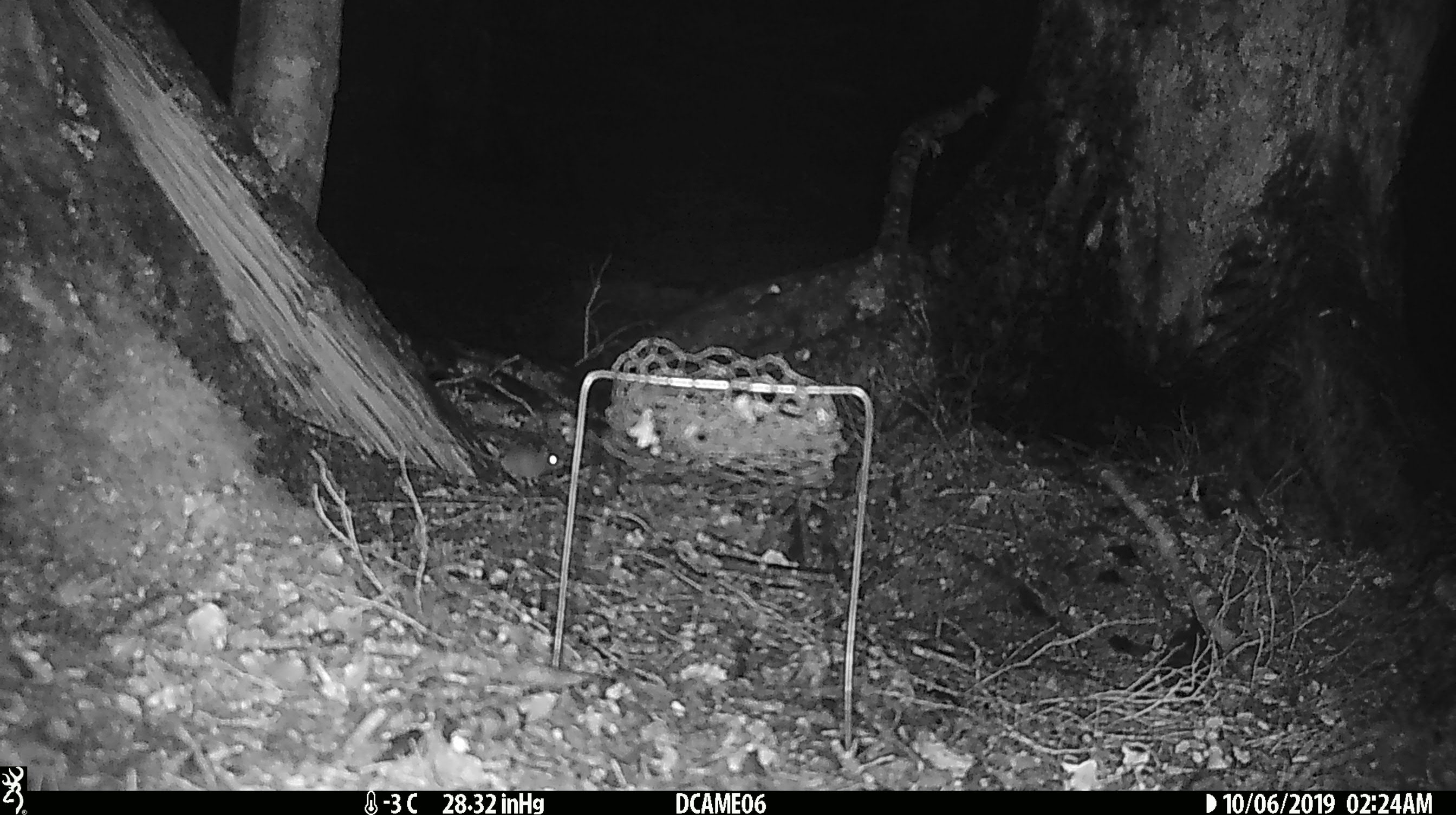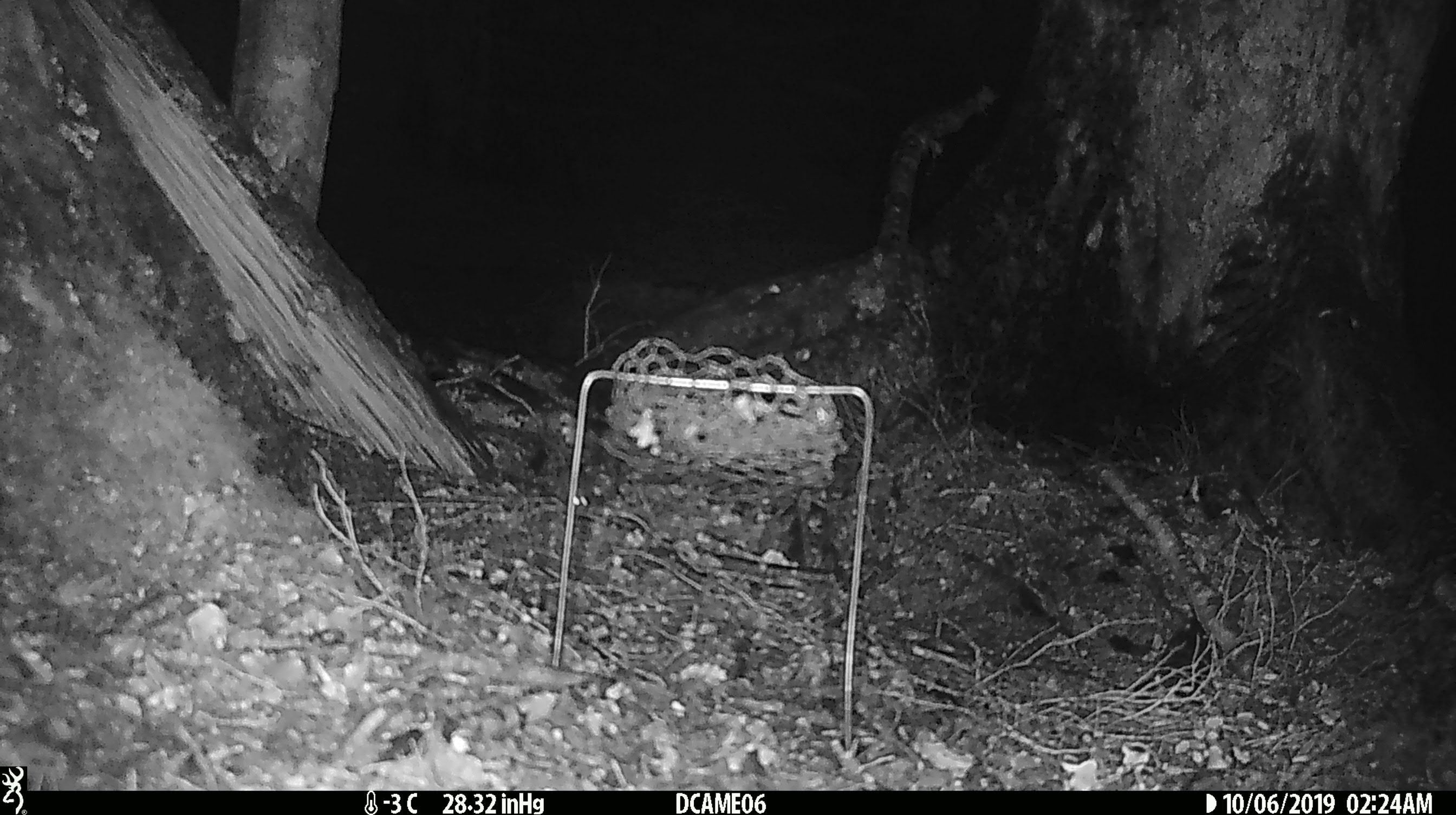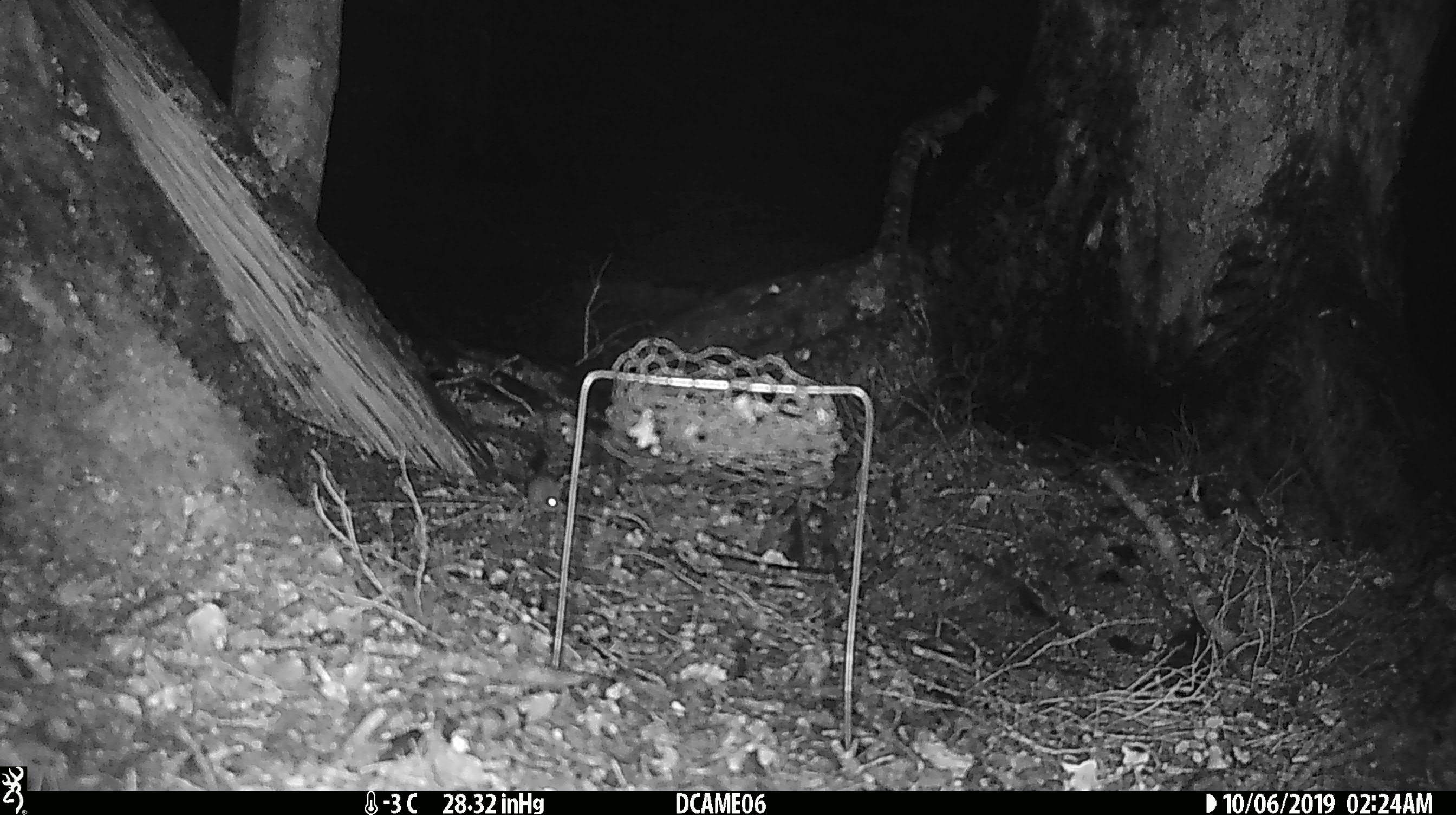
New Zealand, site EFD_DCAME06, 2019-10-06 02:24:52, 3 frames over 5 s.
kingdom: Animalia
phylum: Chordata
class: Mammalia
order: Rodentia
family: Muridae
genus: Mus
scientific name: Mus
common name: mouse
Mouse (Mus).